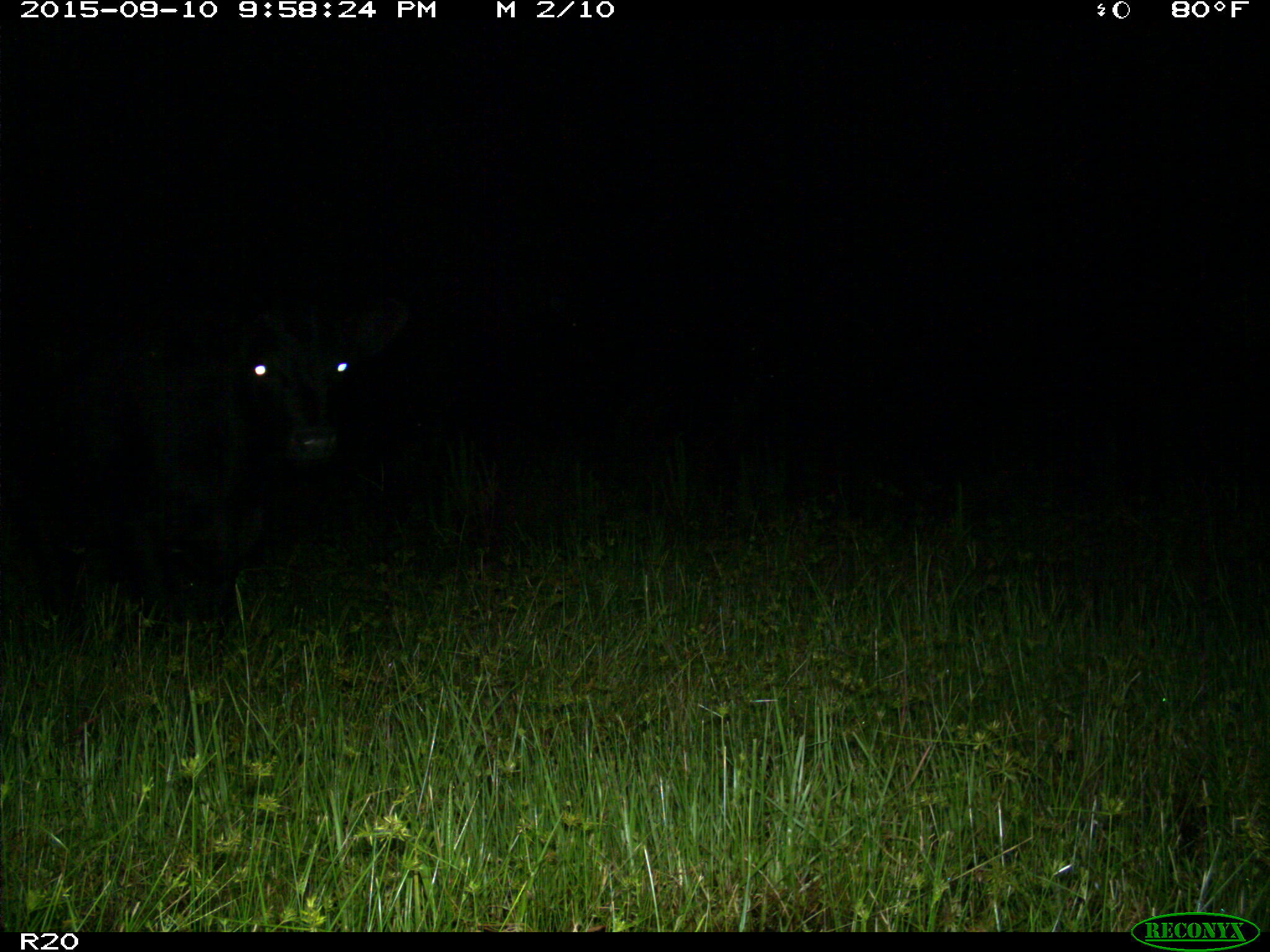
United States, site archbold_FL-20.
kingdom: Animalia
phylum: Chordata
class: Mammalia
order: Artiodactyla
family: Bovidae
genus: Bos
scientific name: Bos taurus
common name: domestic cow